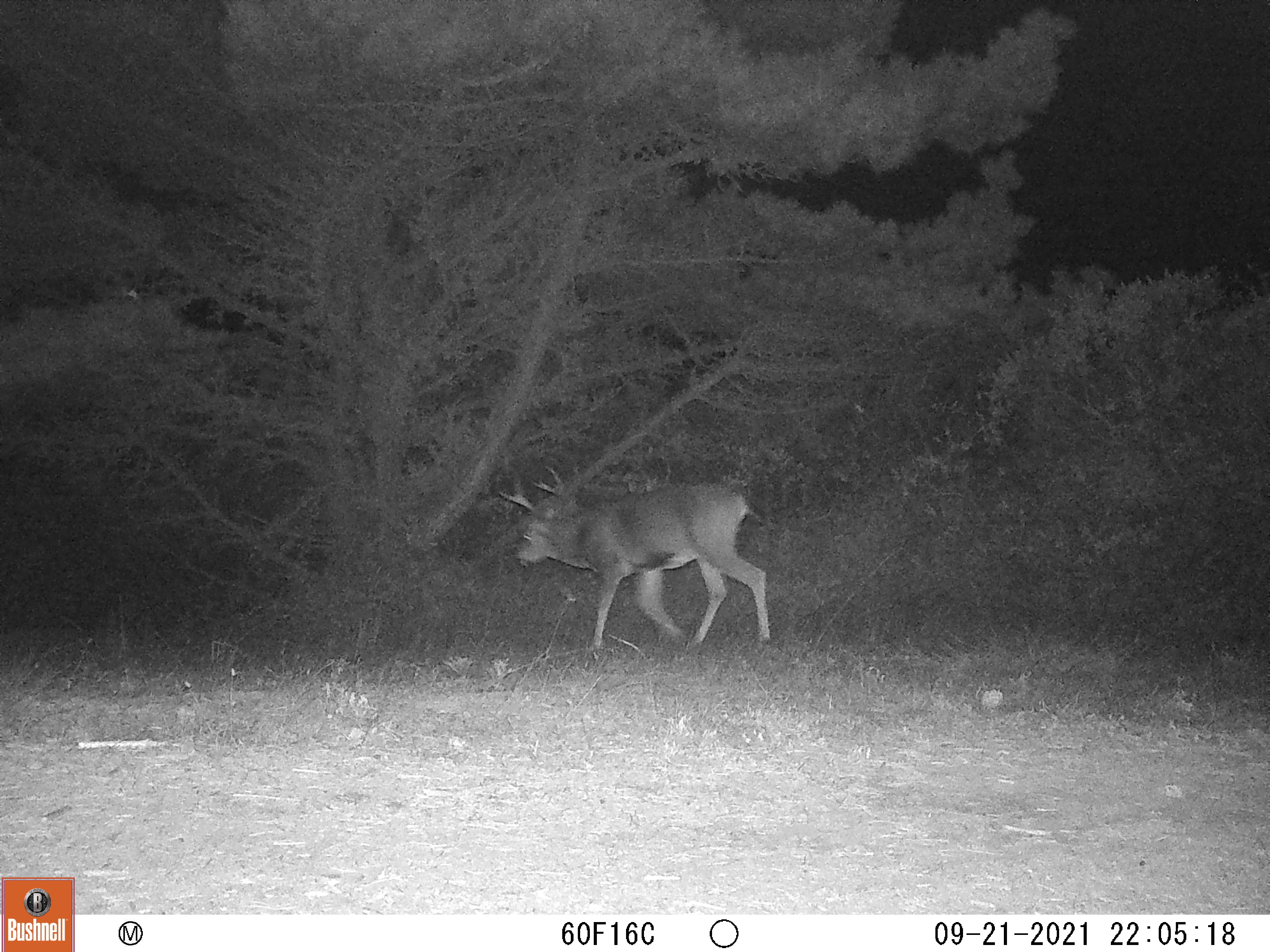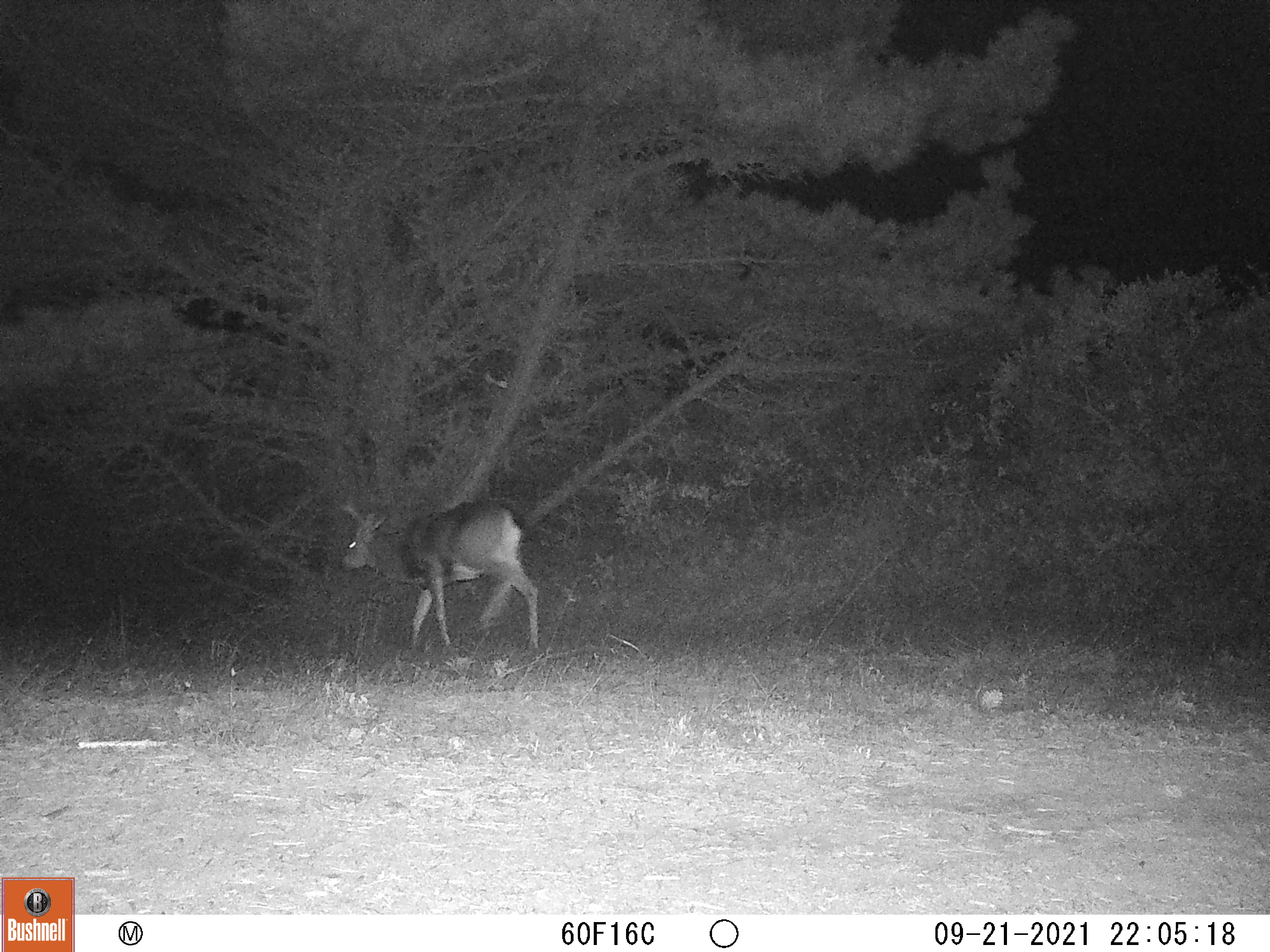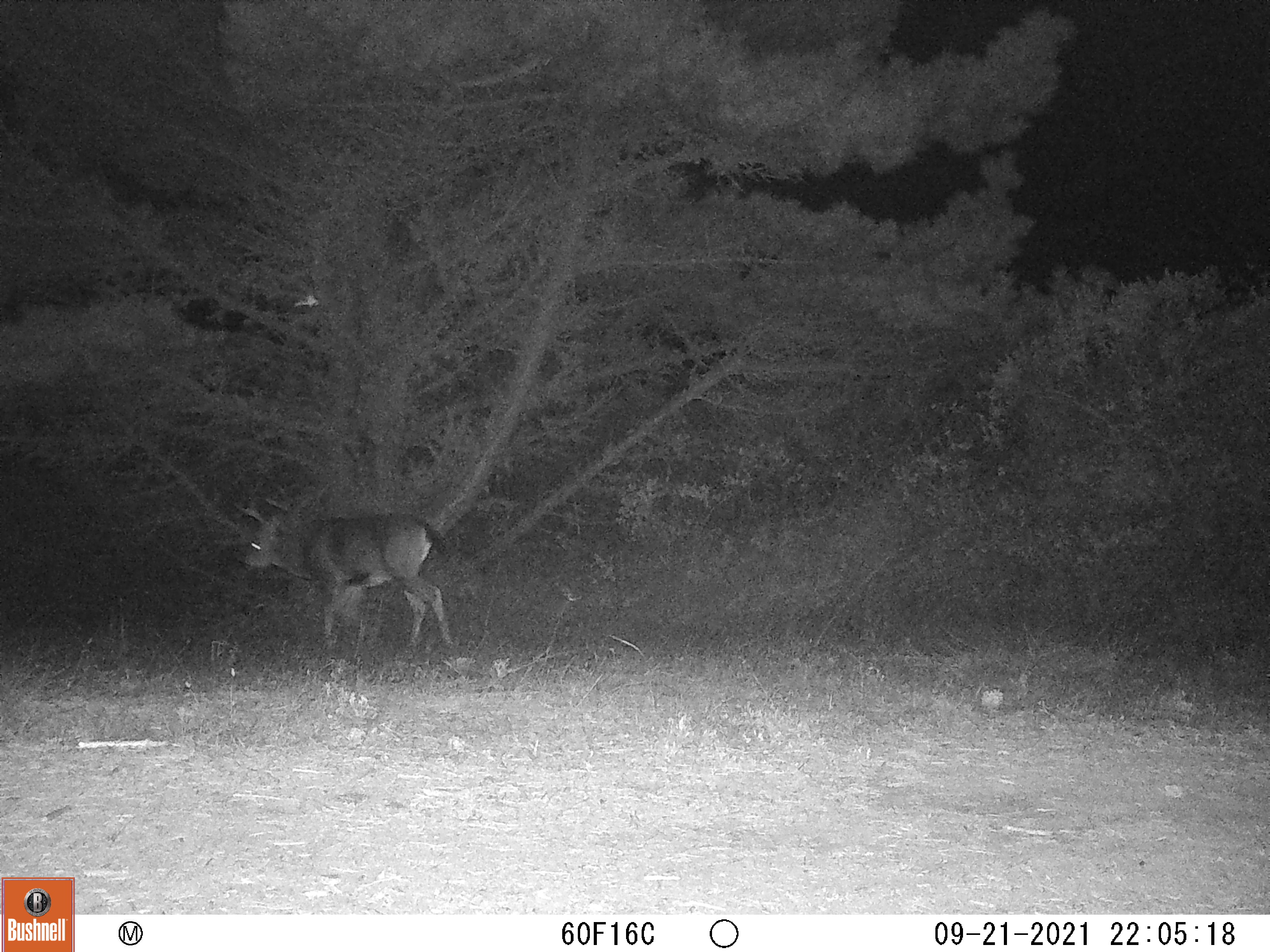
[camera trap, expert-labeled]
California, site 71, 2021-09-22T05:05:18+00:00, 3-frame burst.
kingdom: Animalia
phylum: Chordata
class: Mammalia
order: Artiodactyla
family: Cervidae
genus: Odocoileus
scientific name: Odocoileus hemionus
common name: mule deer